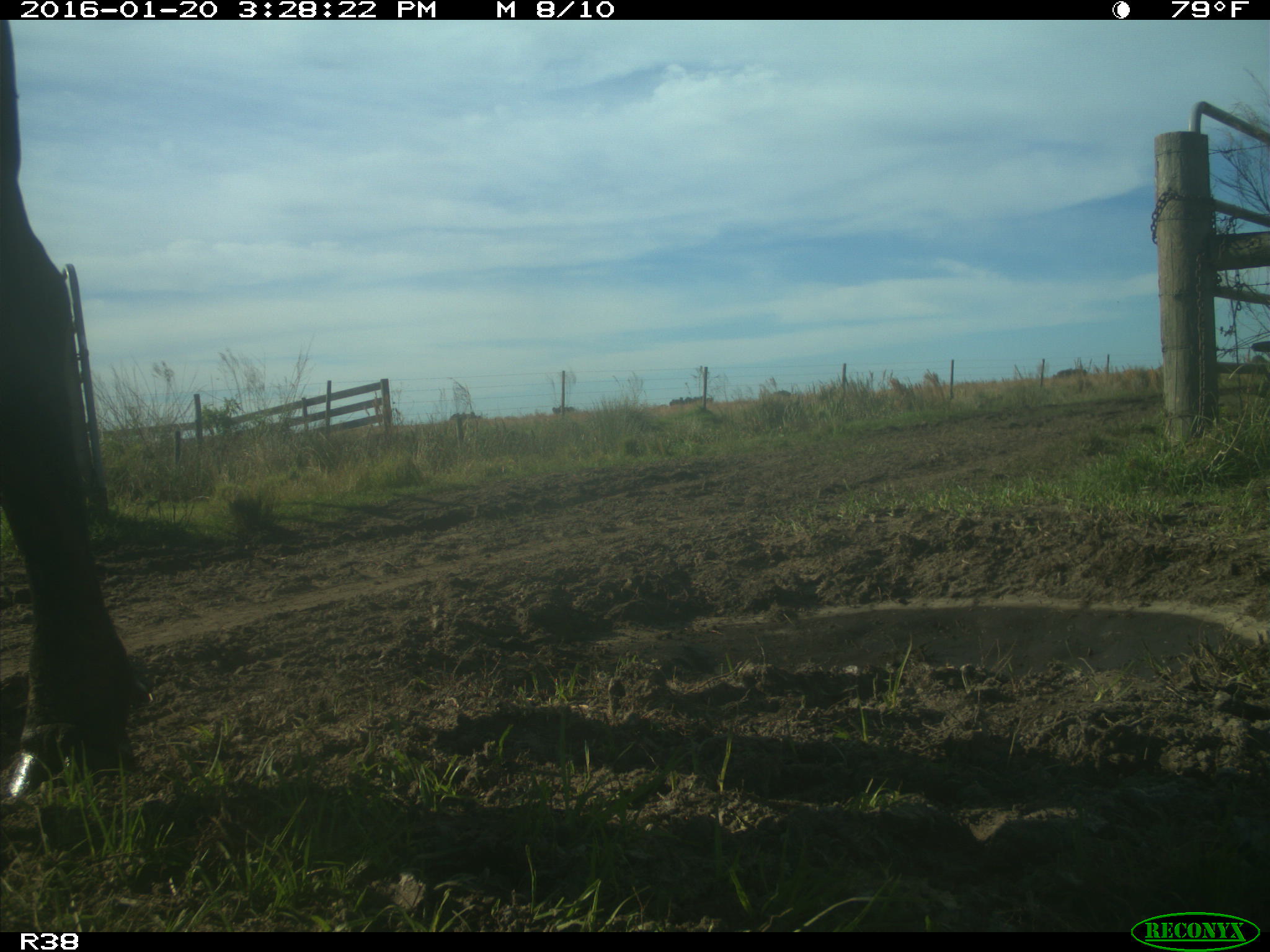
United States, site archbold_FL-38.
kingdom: Animalia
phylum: Chordata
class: Mammalia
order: Artiodactyla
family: Bovidae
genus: Bos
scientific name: Bos taurus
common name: domestic cow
Bos taurus (domestic cow).